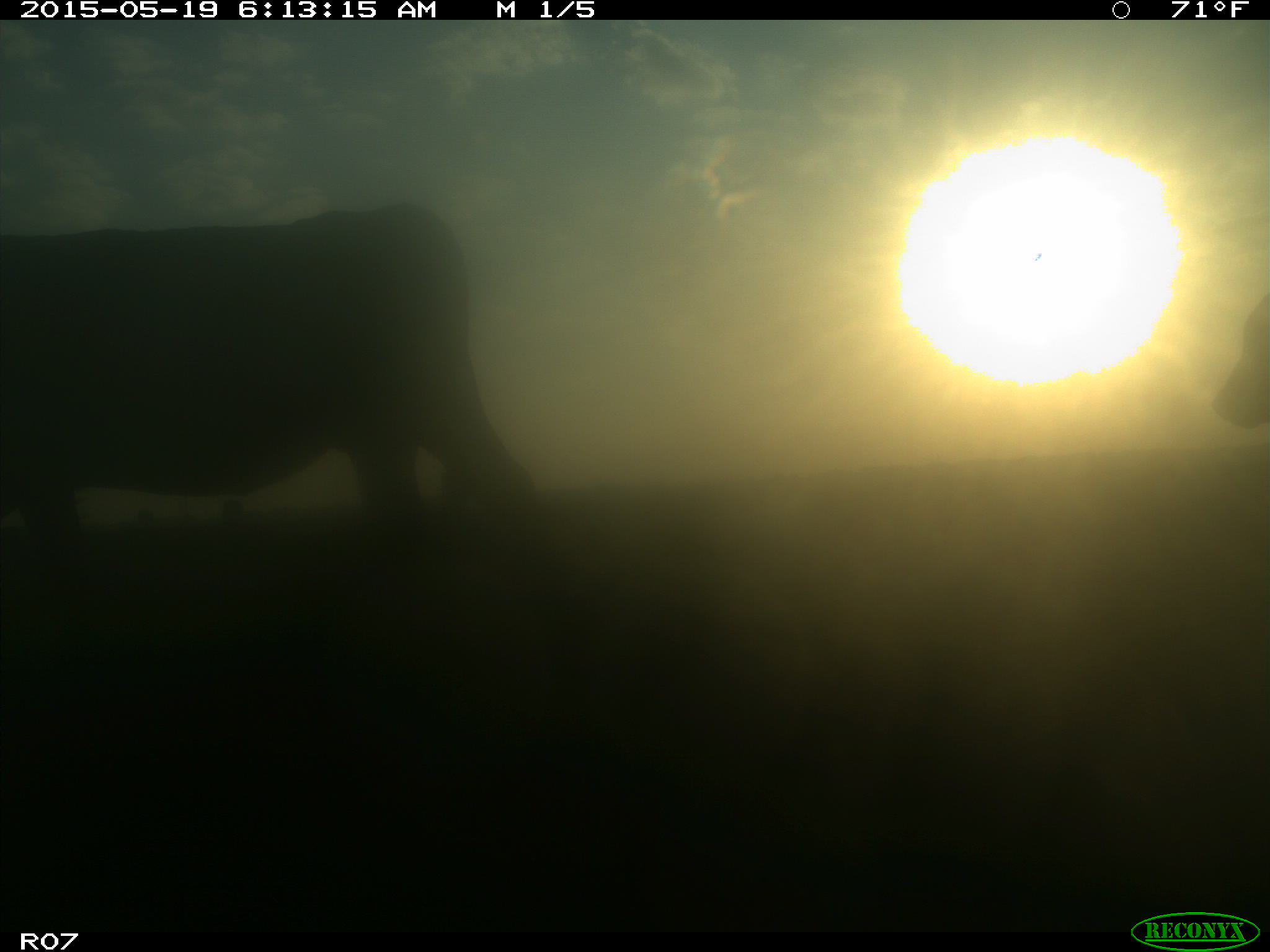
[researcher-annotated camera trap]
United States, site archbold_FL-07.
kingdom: Animalia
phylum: Chordata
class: Mammalia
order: Artiodactyla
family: Bovidae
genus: Bos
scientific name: Bos taurus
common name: domestic cow